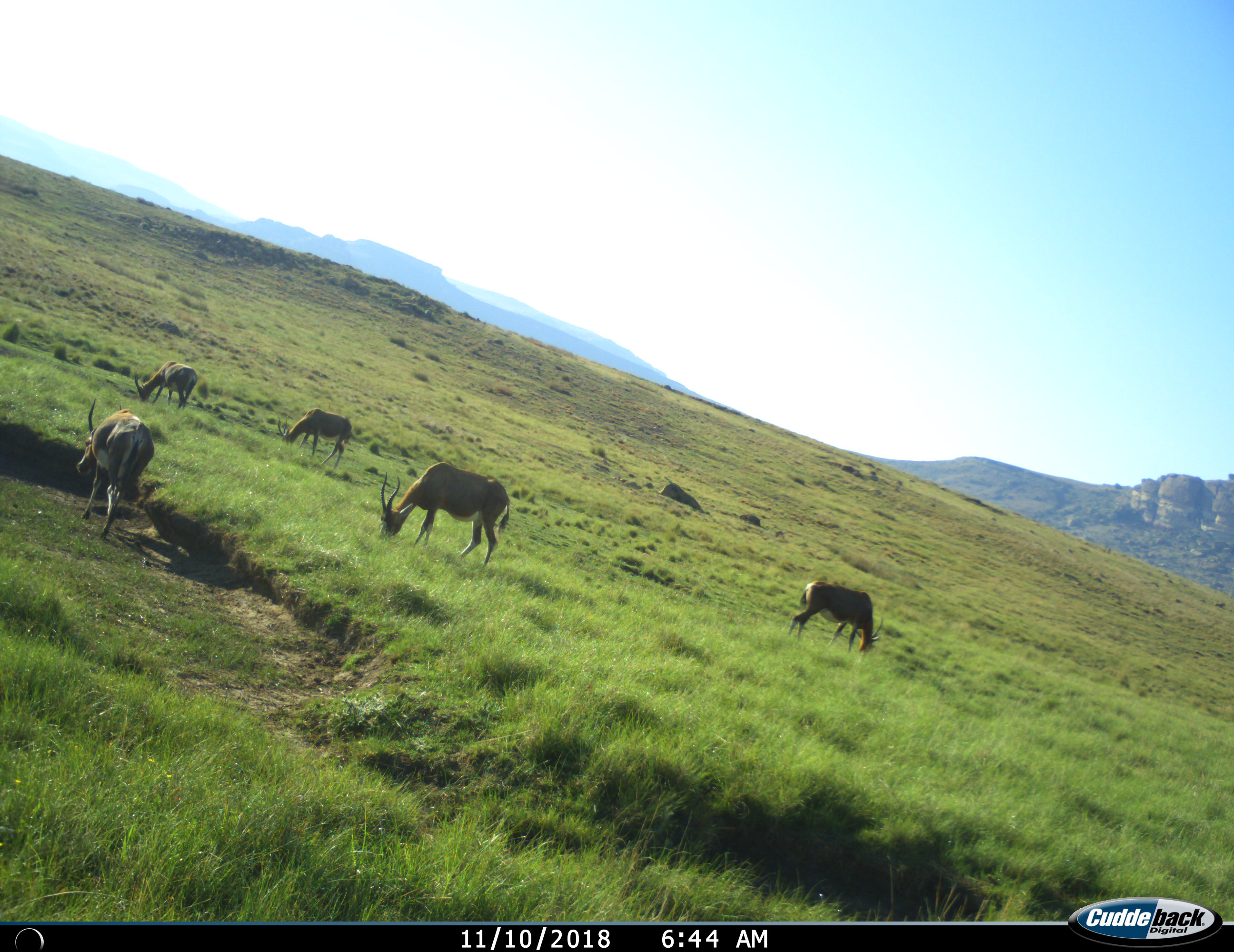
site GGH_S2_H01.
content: unidentified animal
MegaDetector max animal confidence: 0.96